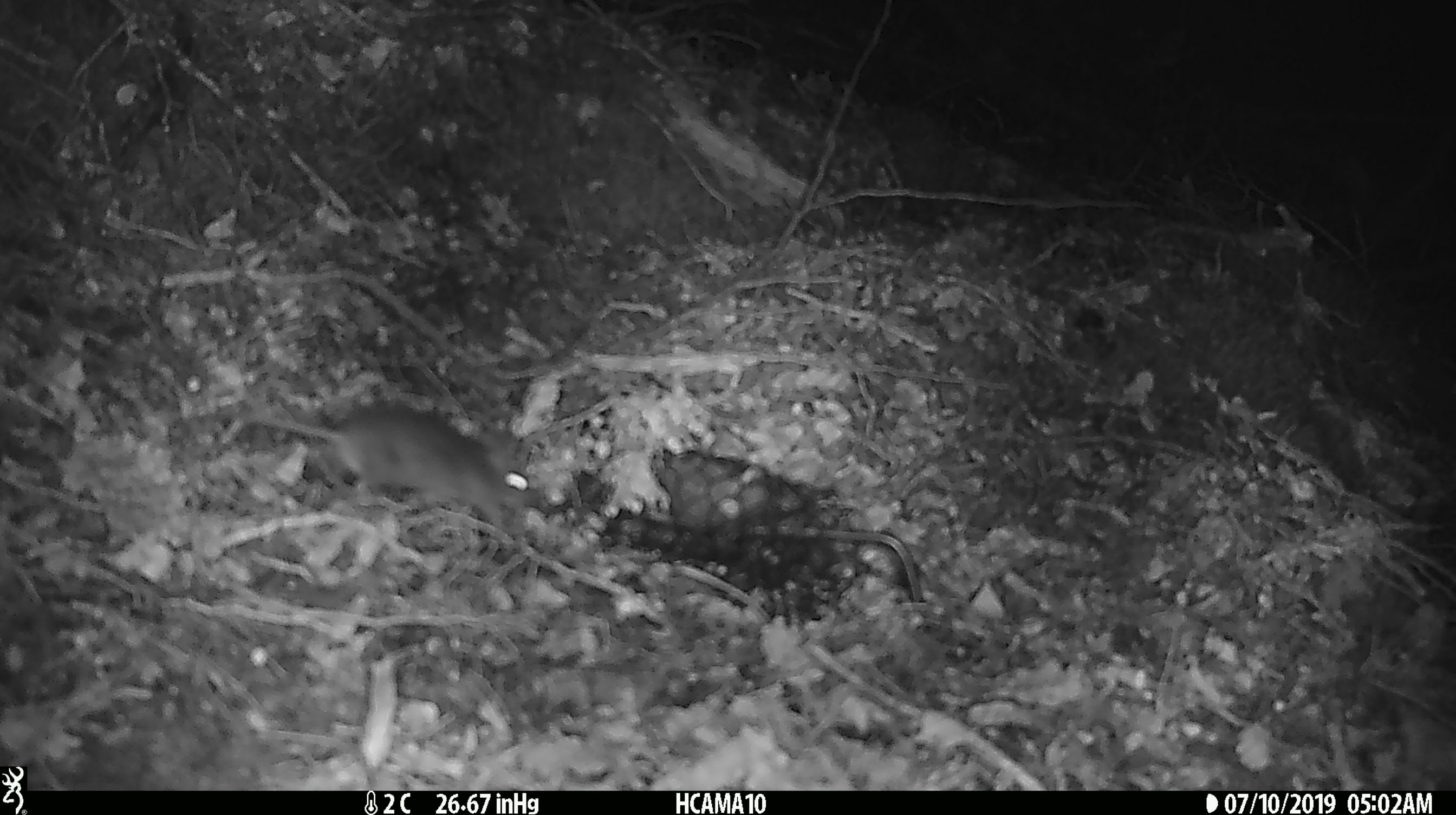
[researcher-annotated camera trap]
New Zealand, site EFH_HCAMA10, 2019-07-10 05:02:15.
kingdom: Animalia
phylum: Chordata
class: Mammalia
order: Rodentia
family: Muridae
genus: Mus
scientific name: Mus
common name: mouse